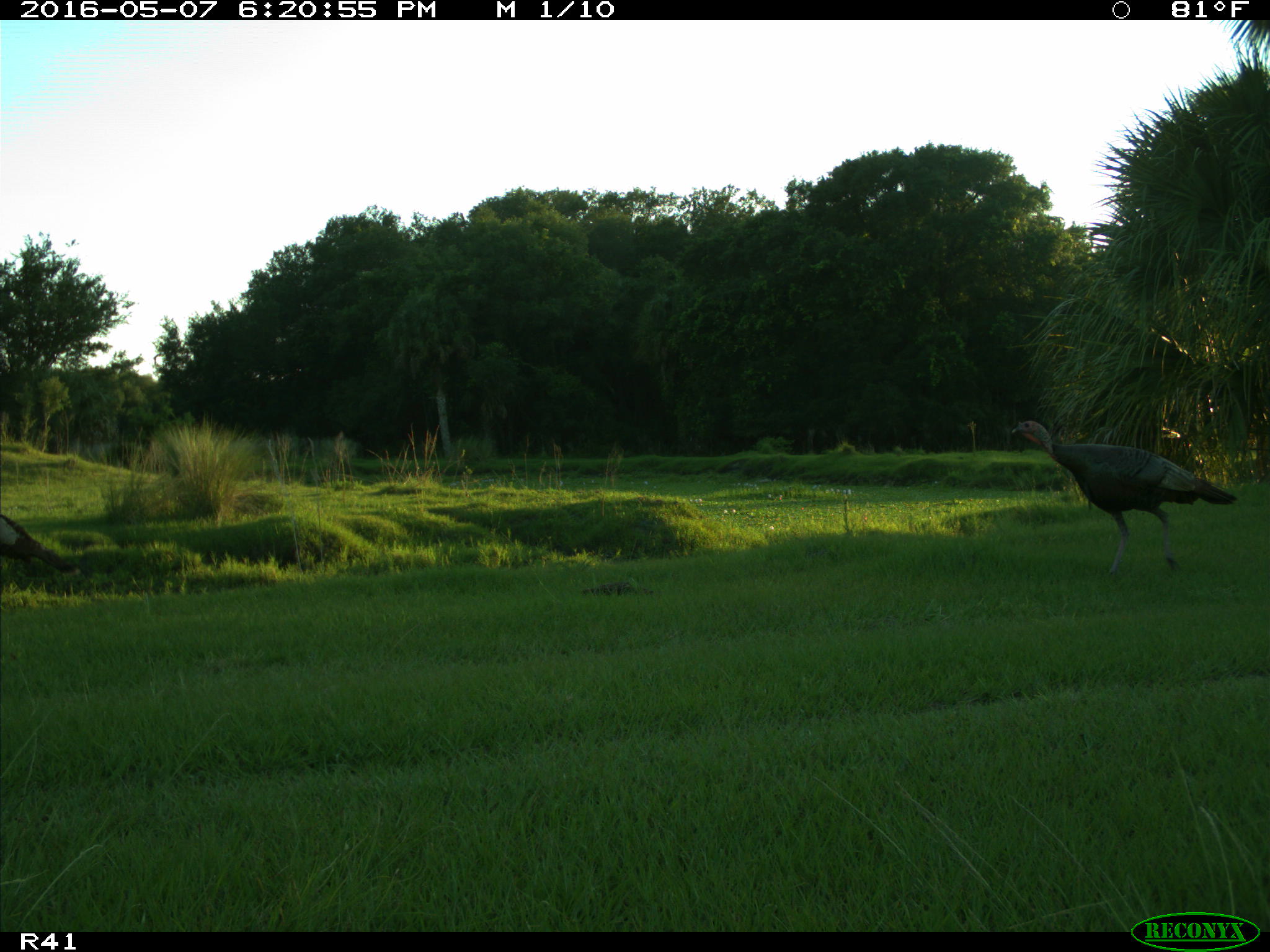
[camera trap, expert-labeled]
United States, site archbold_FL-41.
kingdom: Animalia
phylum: Chordata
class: Aves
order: Galliformes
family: Phasianidae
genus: Meleagris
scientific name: Meleagris gallopavo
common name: wild turkey